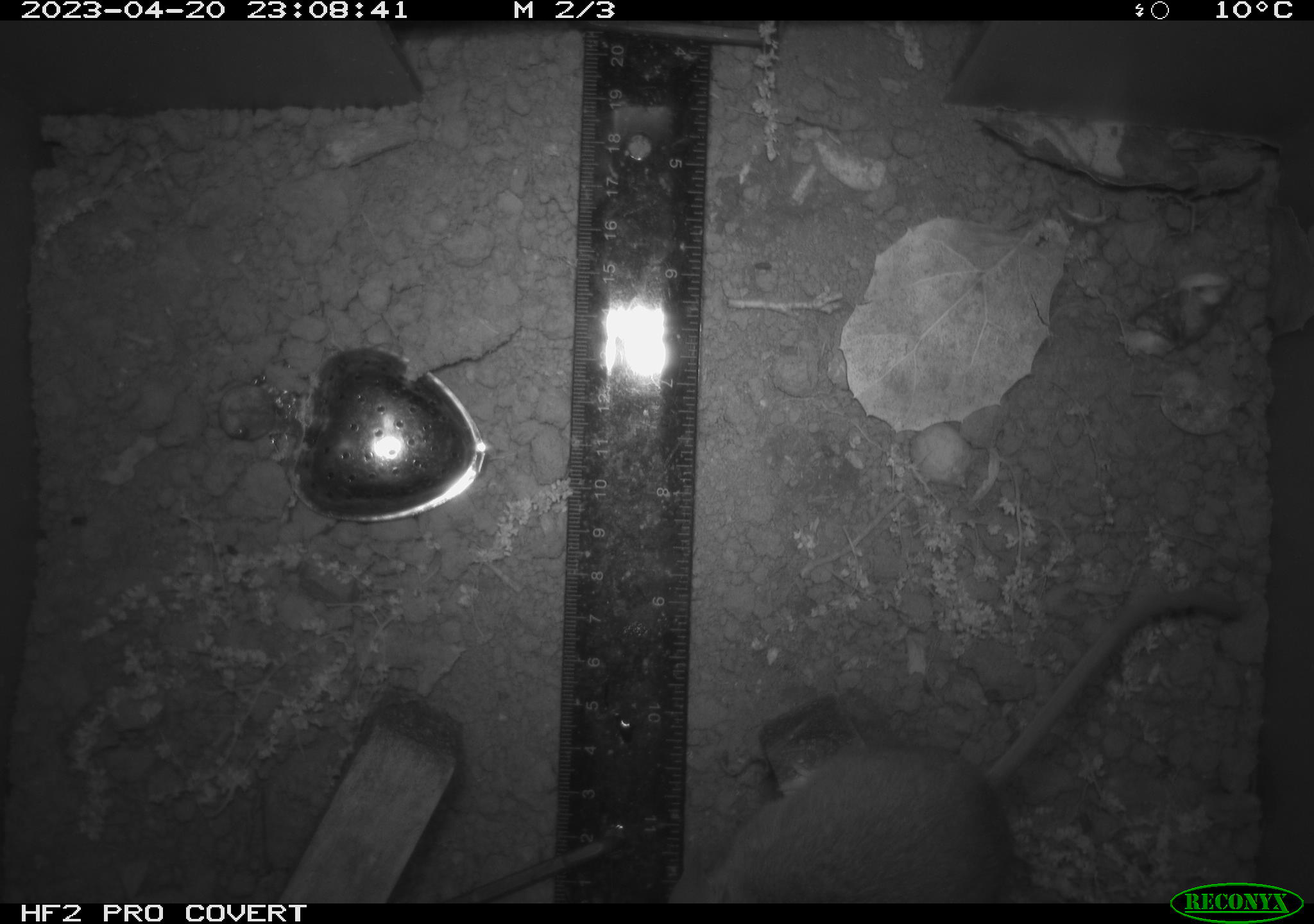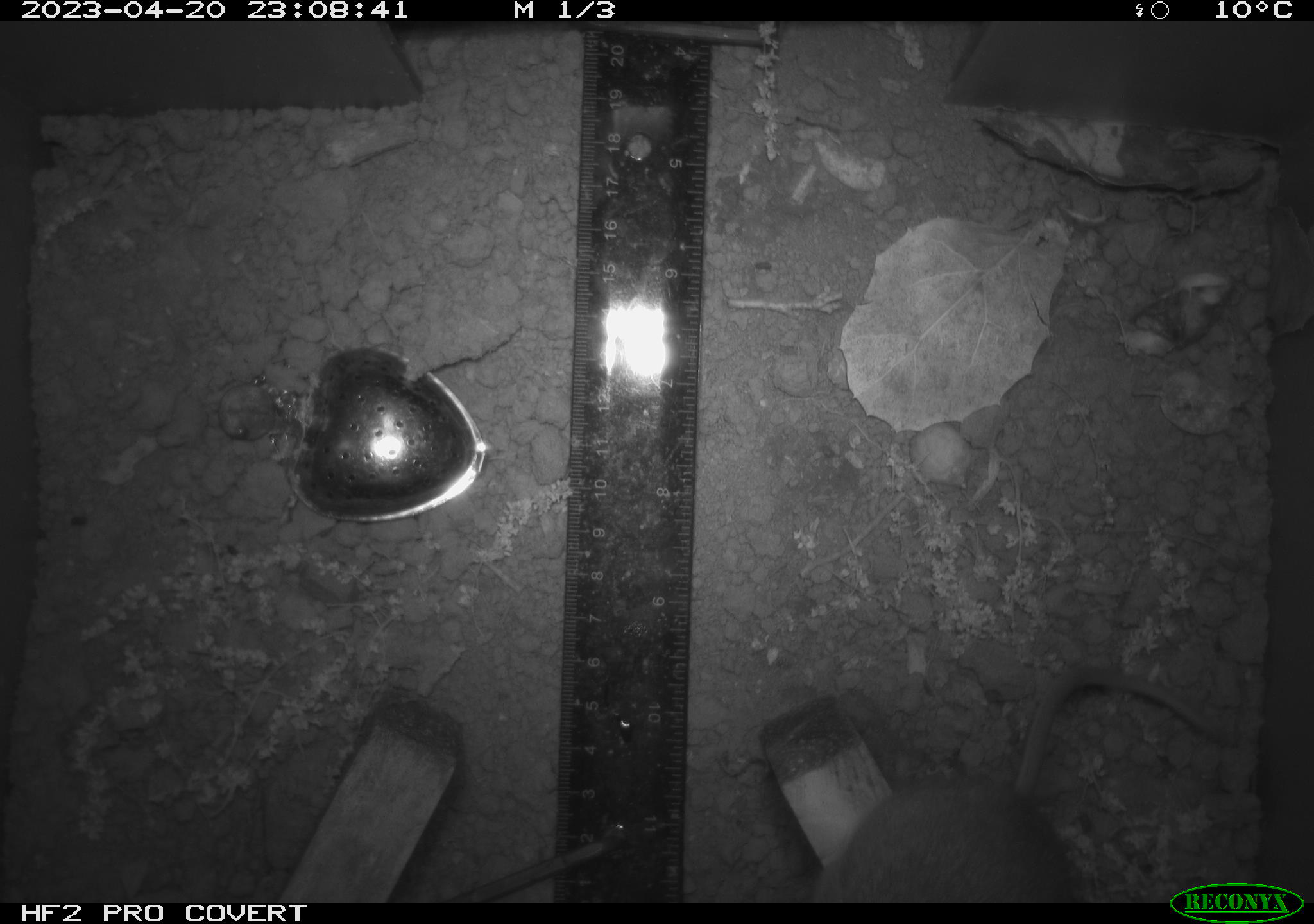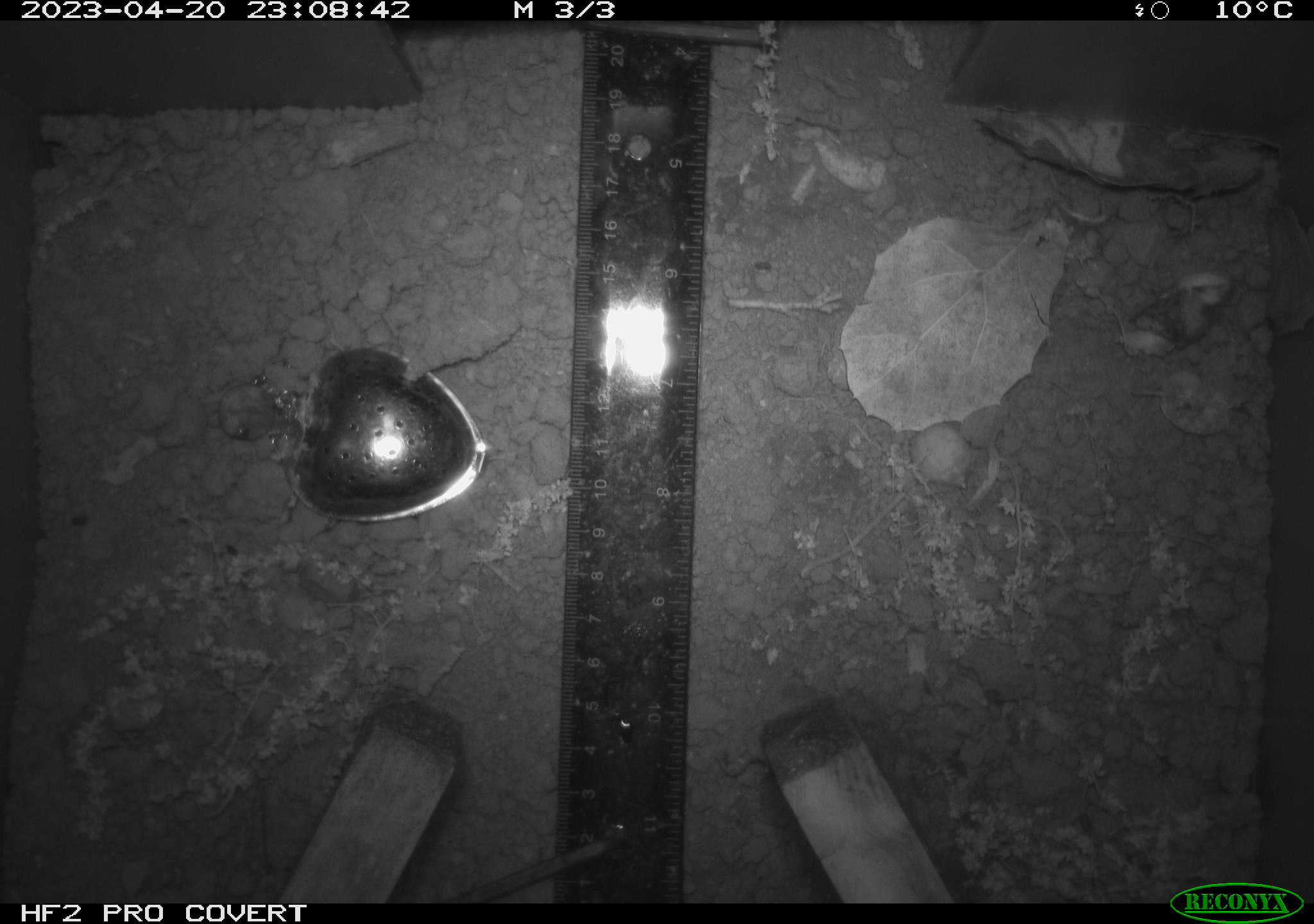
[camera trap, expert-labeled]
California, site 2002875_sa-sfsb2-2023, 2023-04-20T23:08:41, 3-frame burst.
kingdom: Animalia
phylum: Chordata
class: Mammalia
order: Rodentia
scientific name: Rodentia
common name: mouse species